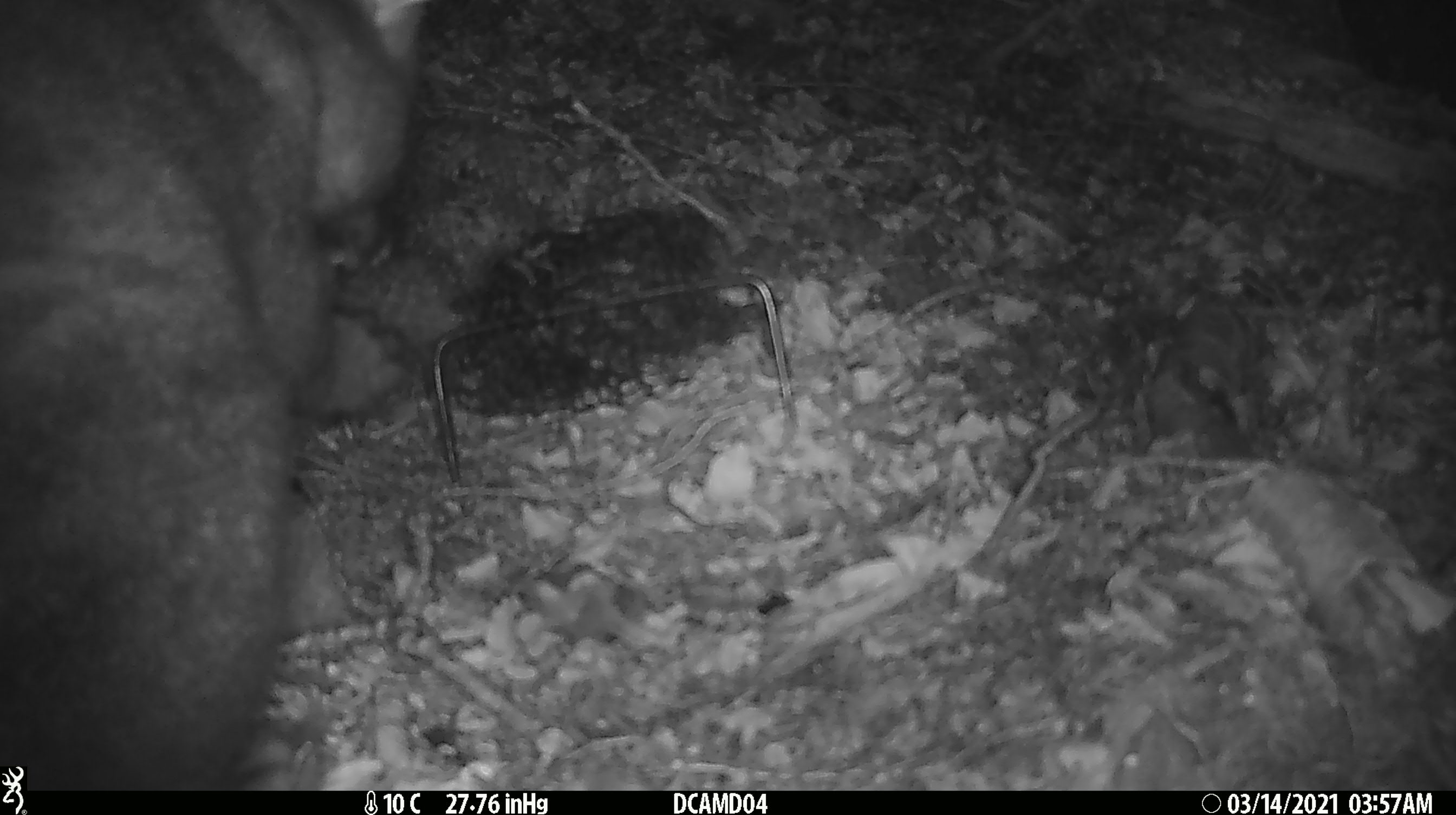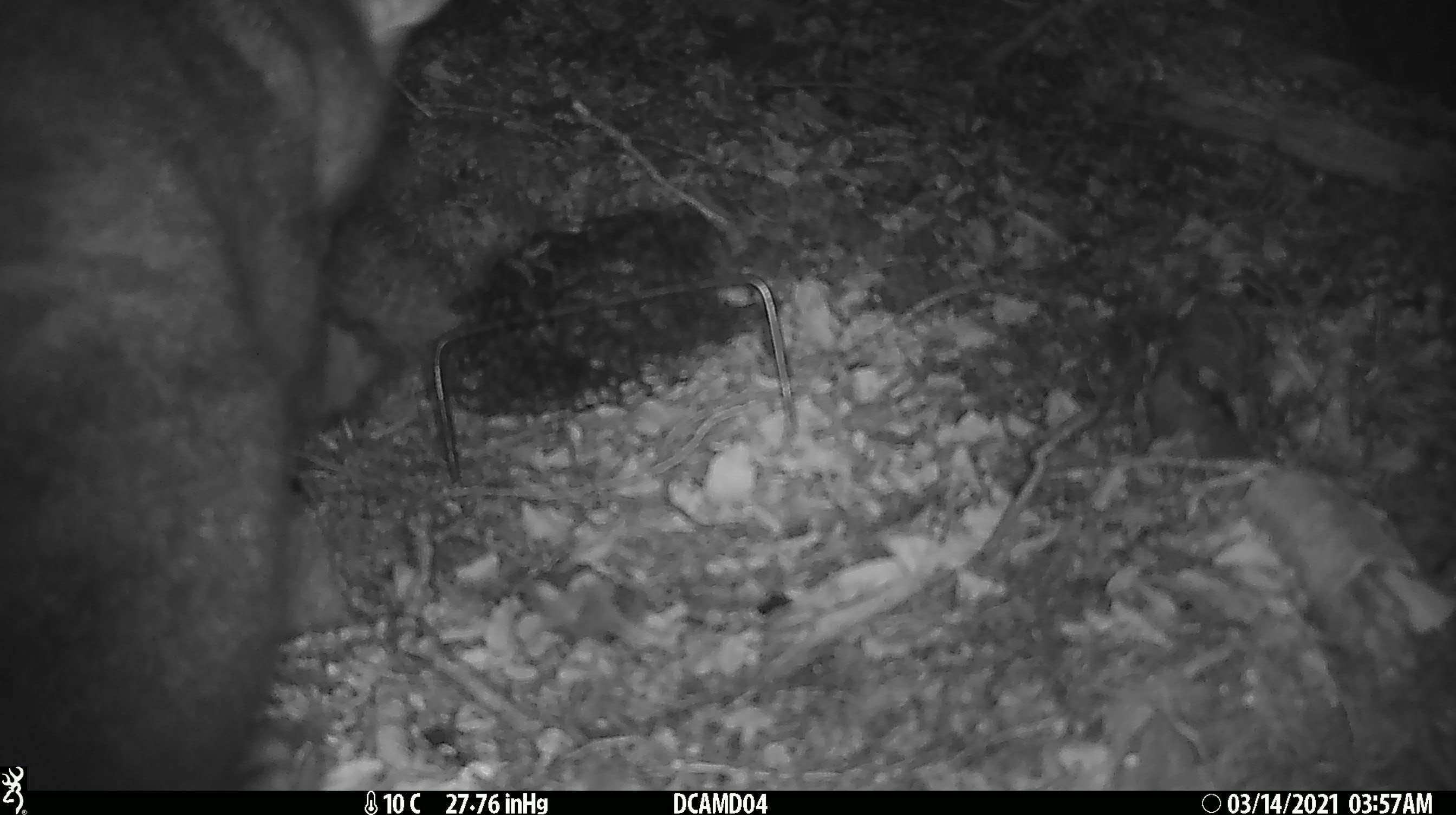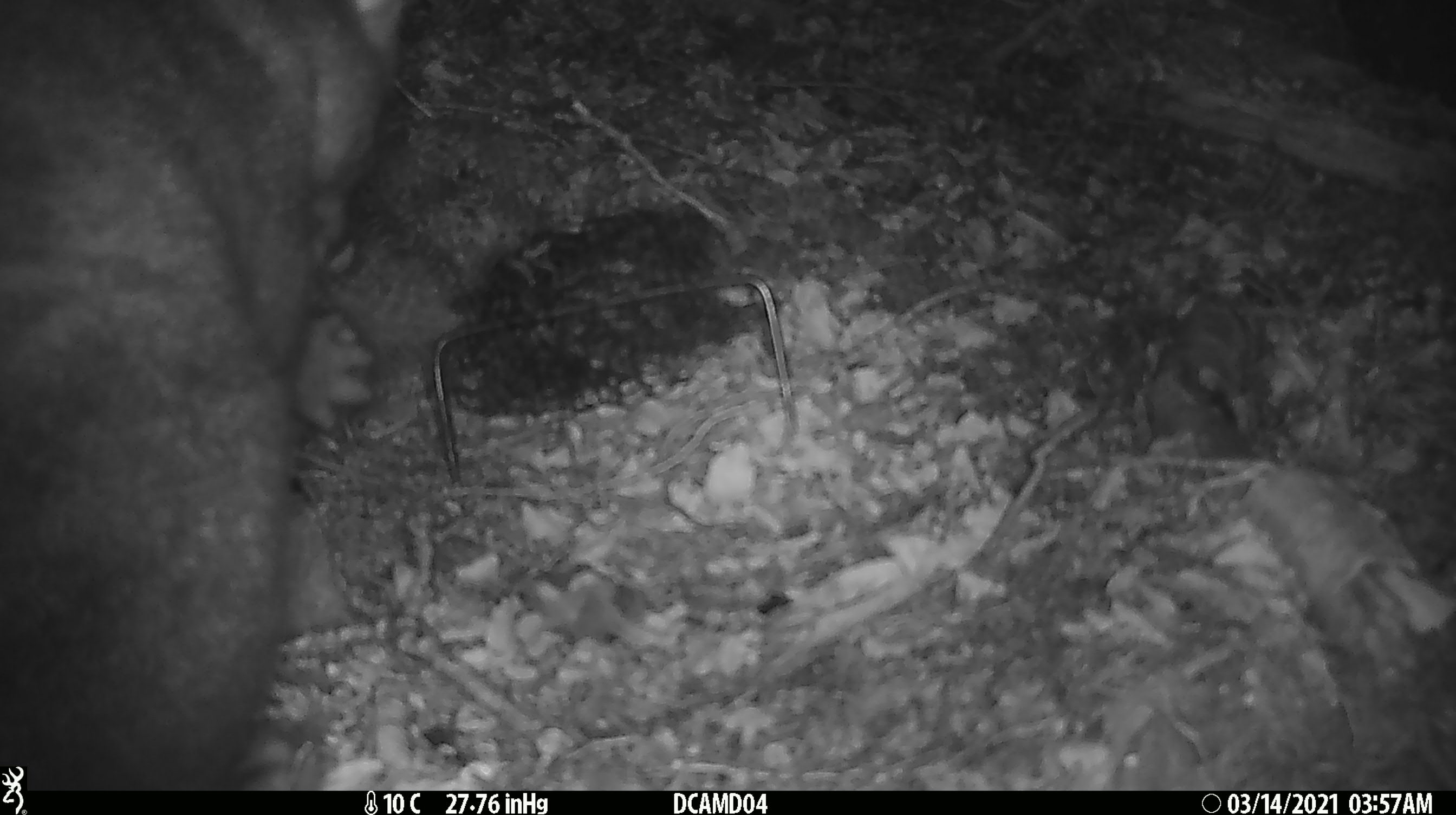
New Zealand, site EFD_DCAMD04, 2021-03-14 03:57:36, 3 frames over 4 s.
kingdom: Animalia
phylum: Chordata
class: Mammalia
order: Diprotodontia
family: Phalangeridae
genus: Trichosurus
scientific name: Trichosurus vulpecula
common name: common brushtail possum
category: possum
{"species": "possum (common brushtail possum) (Trichosurus vulpecula)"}